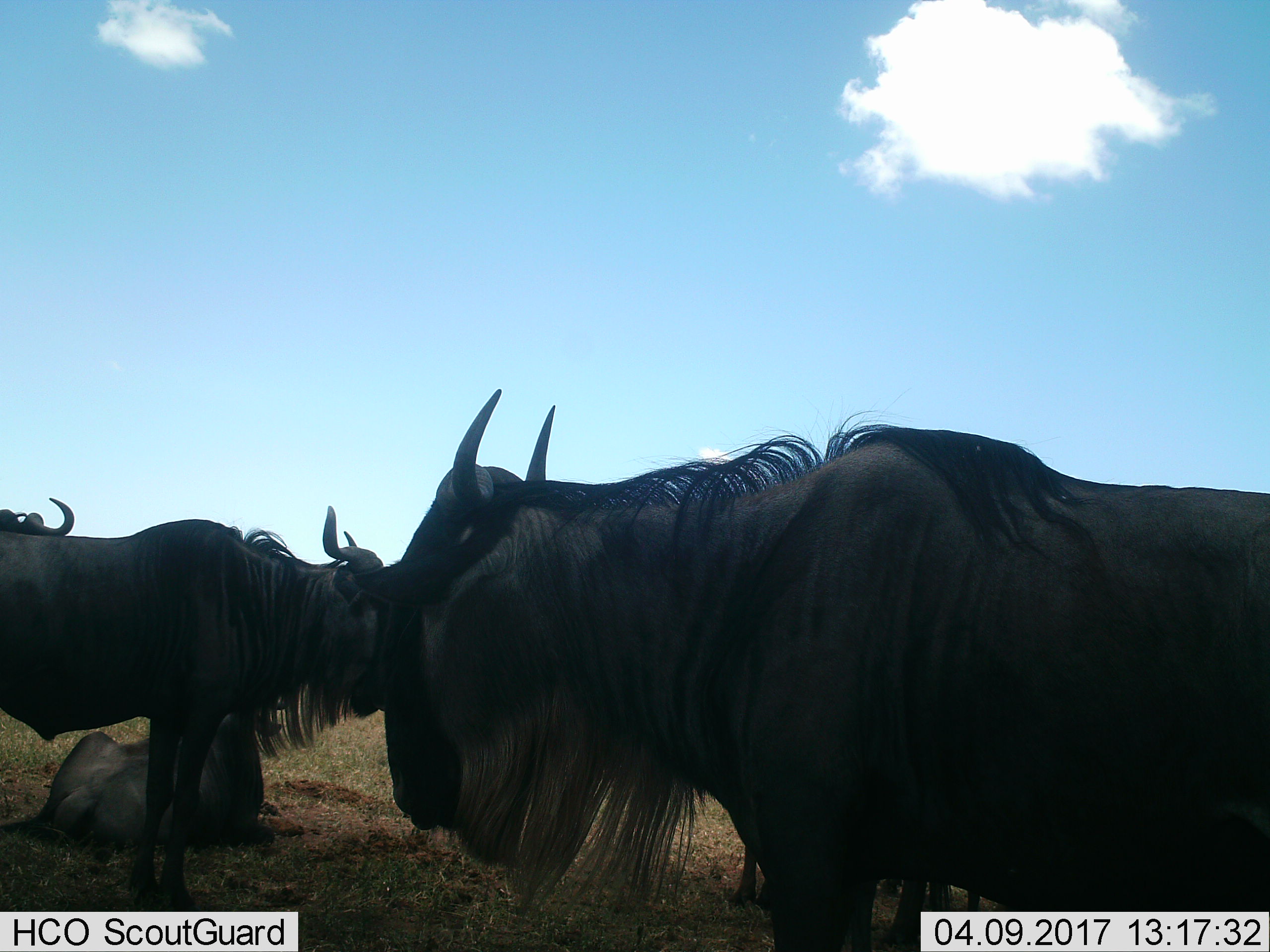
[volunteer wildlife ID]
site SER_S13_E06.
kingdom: Animalia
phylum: Chordata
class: Mammalia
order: Artiodactyla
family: Bovidae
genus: Connochaetes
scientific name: Connochaetes taurinus taurinus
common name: blue wildebeest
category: wildebeestblue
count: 4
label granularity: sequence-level